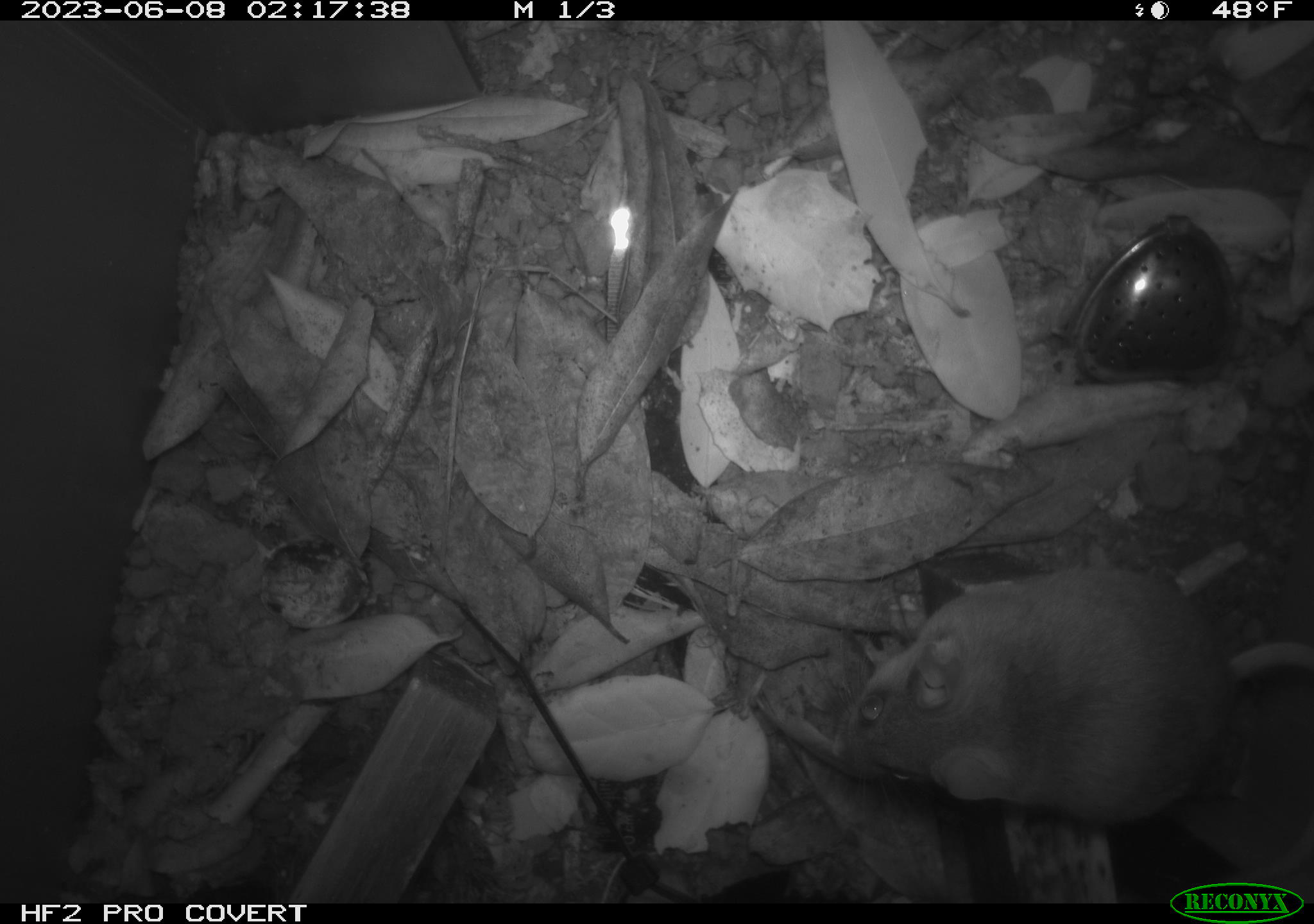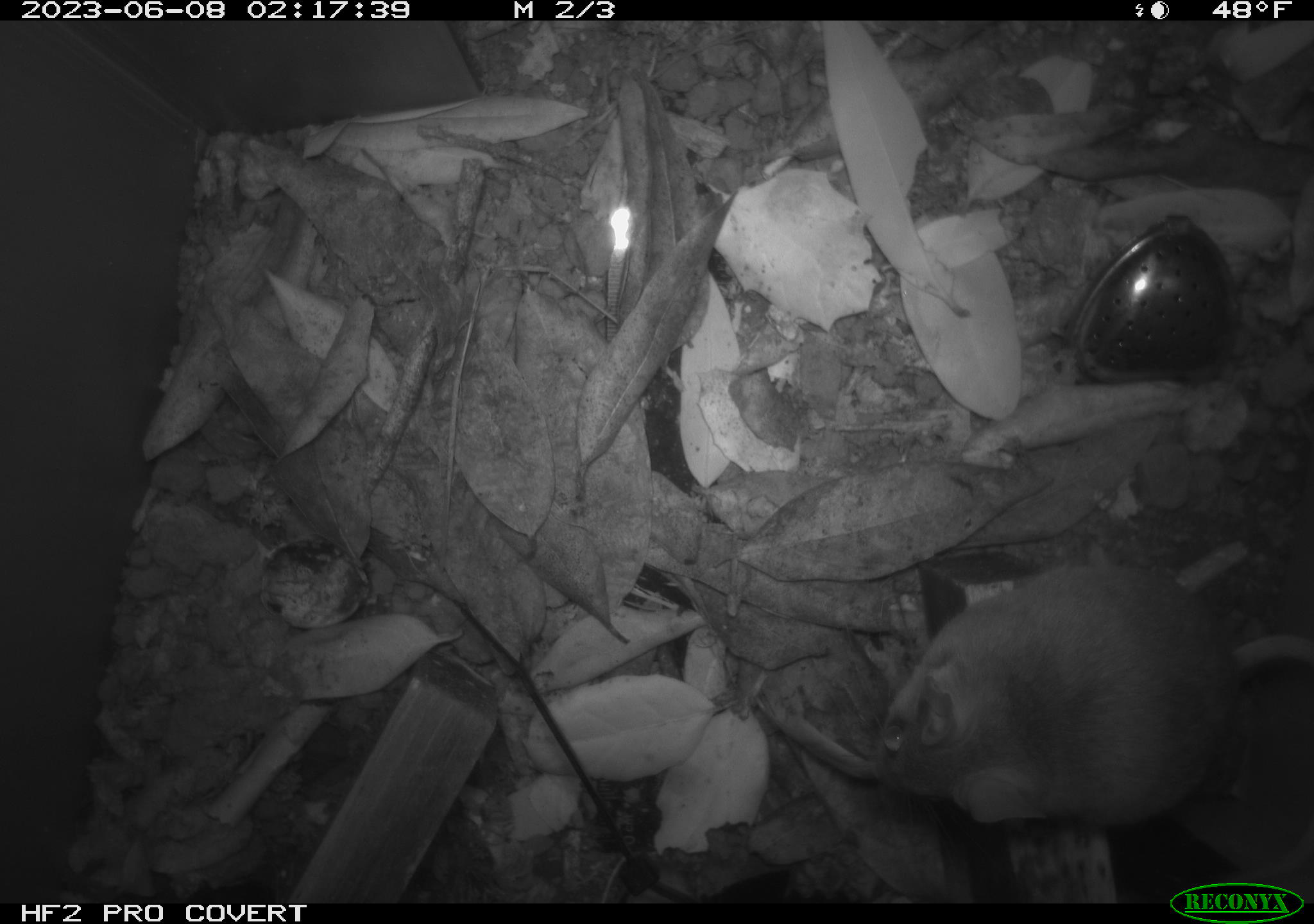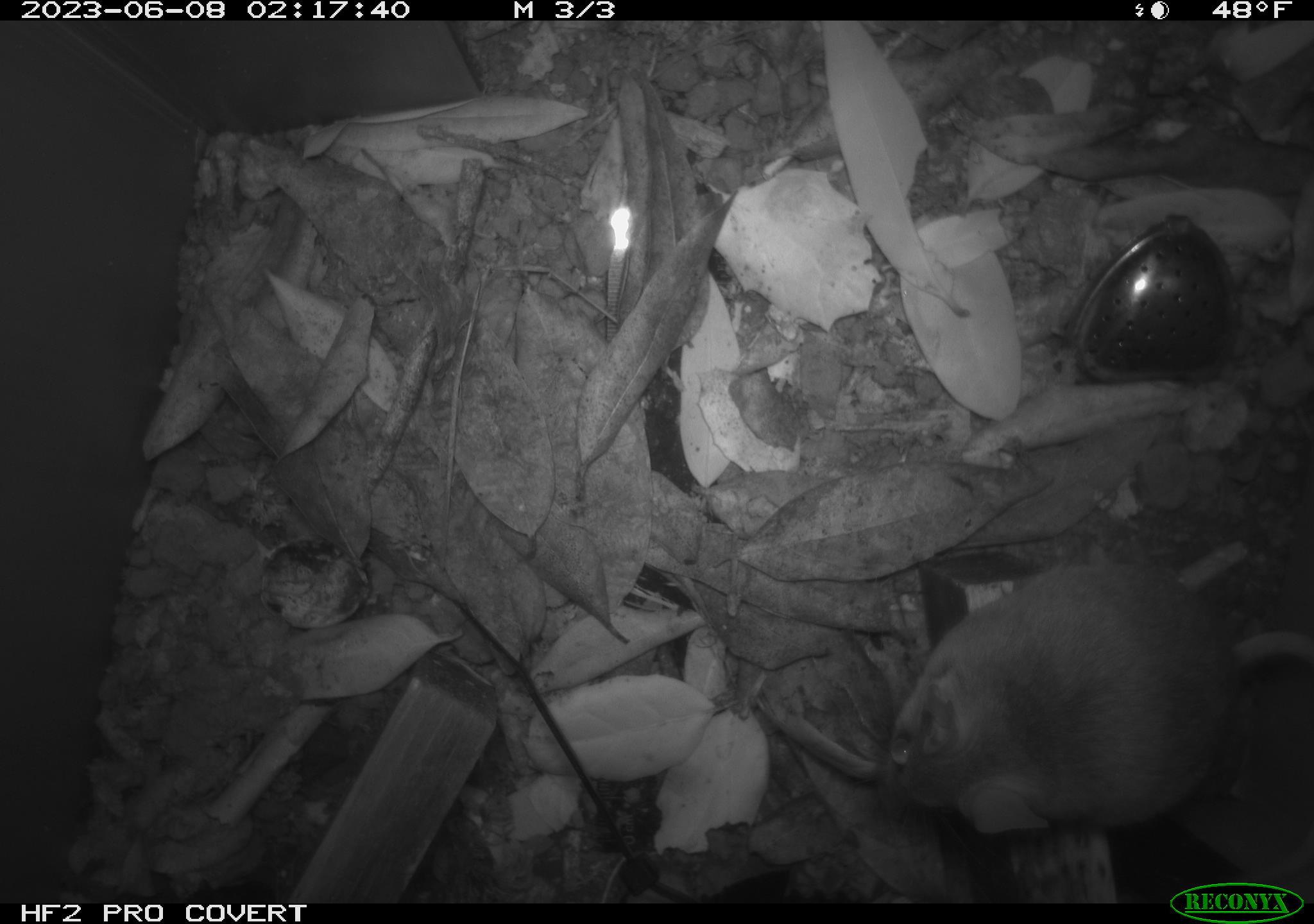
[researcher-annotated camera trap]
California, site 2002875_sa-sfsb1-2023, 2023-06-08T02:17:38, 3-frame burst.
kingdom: Animalia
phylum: Chordata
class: Mammalia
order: Rodentia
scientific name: Rodentia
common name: mouse species